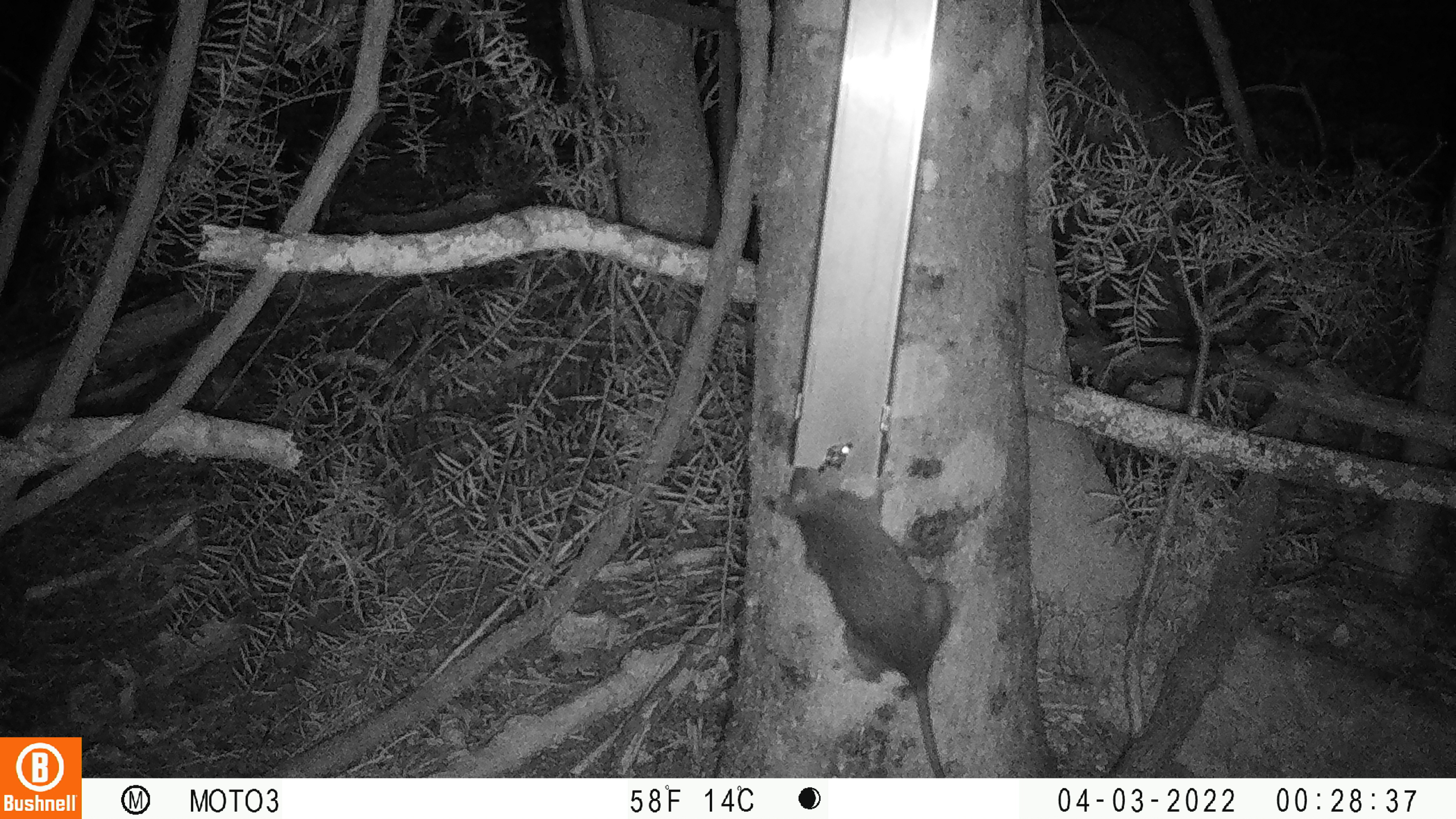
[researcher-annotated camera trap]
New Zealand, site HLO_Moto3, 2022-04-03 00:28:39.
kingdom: Animalia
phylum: Chordata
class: Mammalia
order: Rodentia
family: Muridae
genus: Rattus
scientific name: Rattus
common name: rat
Rat (Rattus).